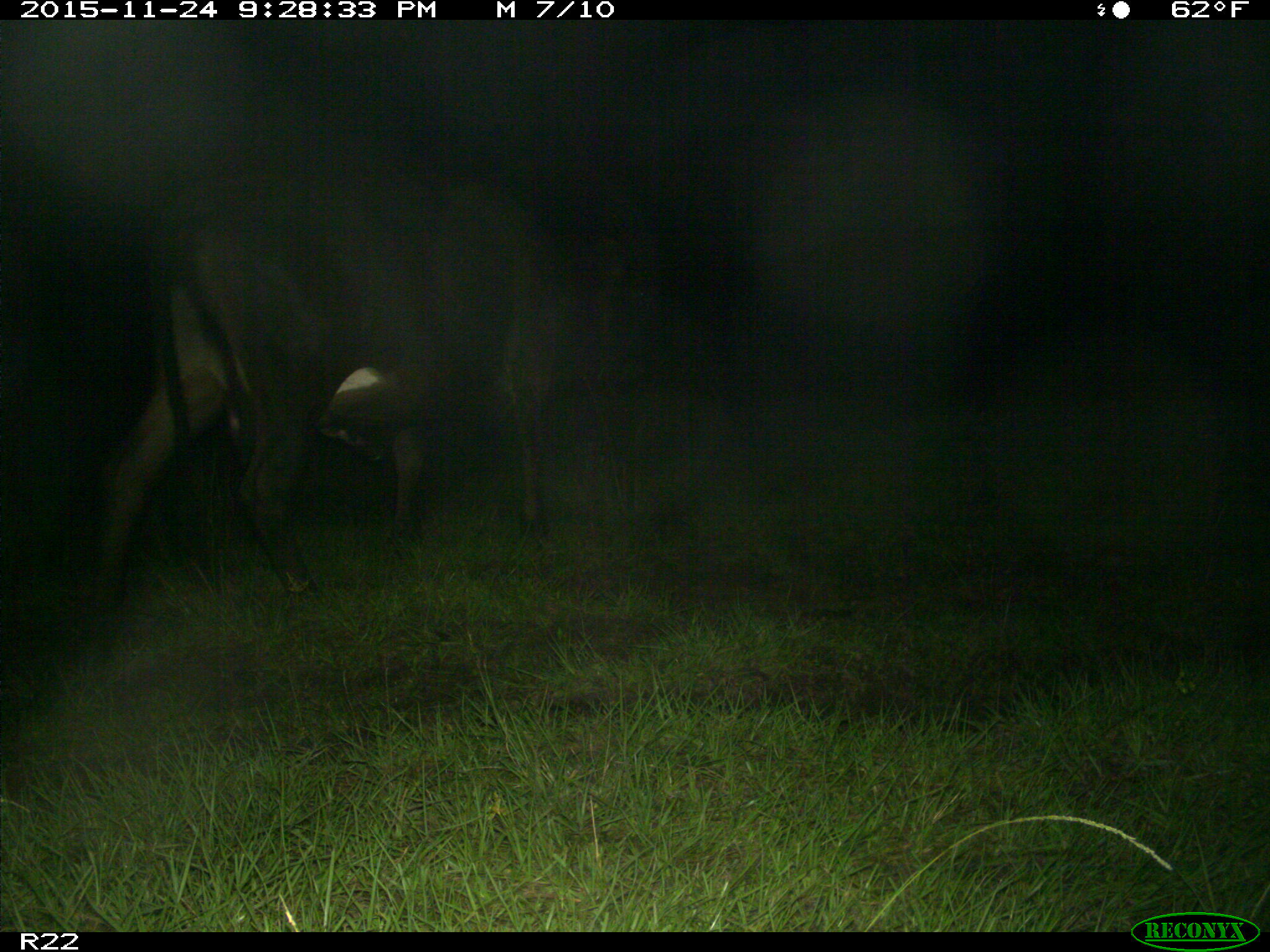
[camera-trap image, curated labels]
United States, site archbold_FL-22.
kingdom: Animalia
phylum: Chordata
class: Mammalia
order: Artiodactyla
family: Bovidae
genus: Bos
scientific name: Bos taurus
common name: domestic cow